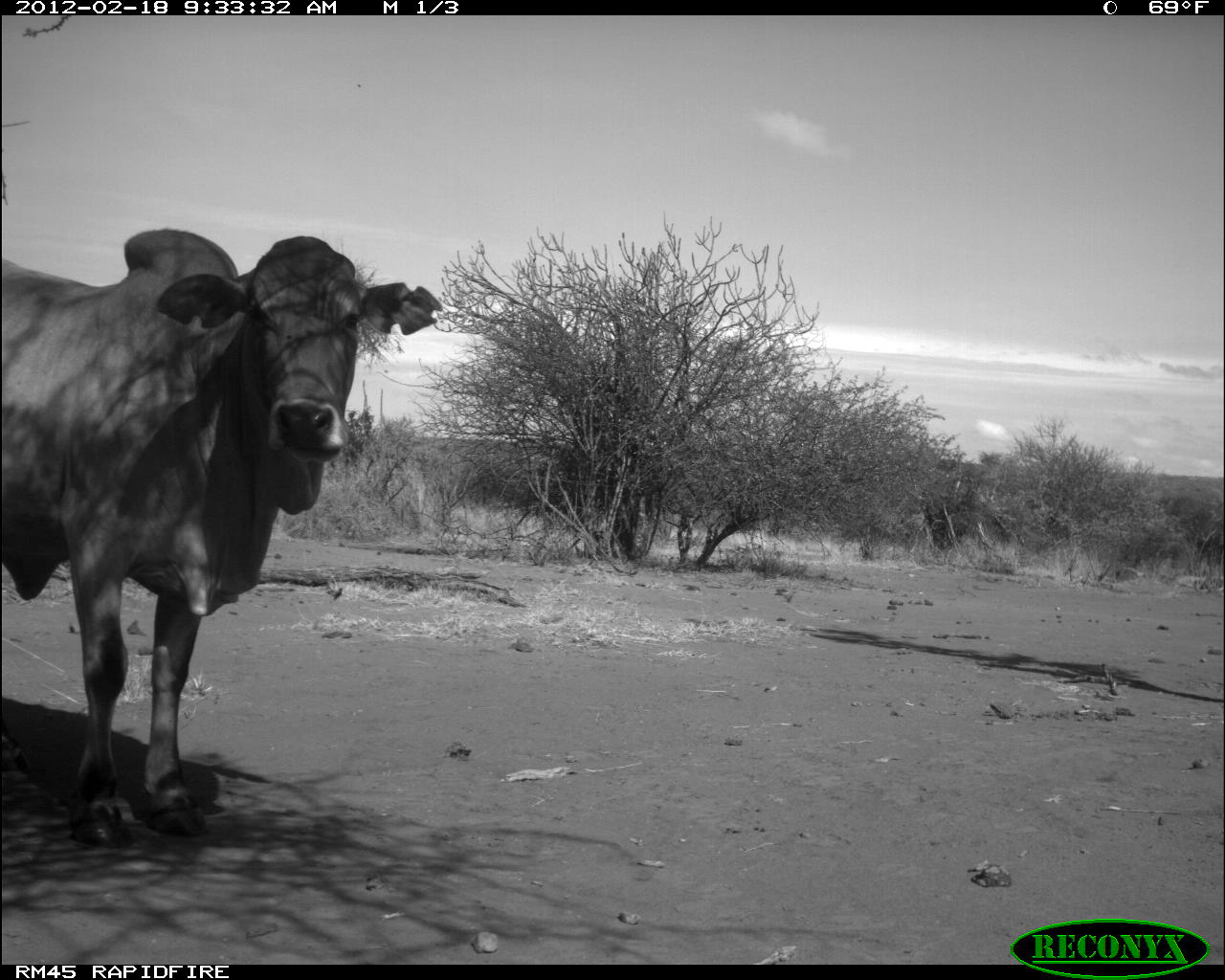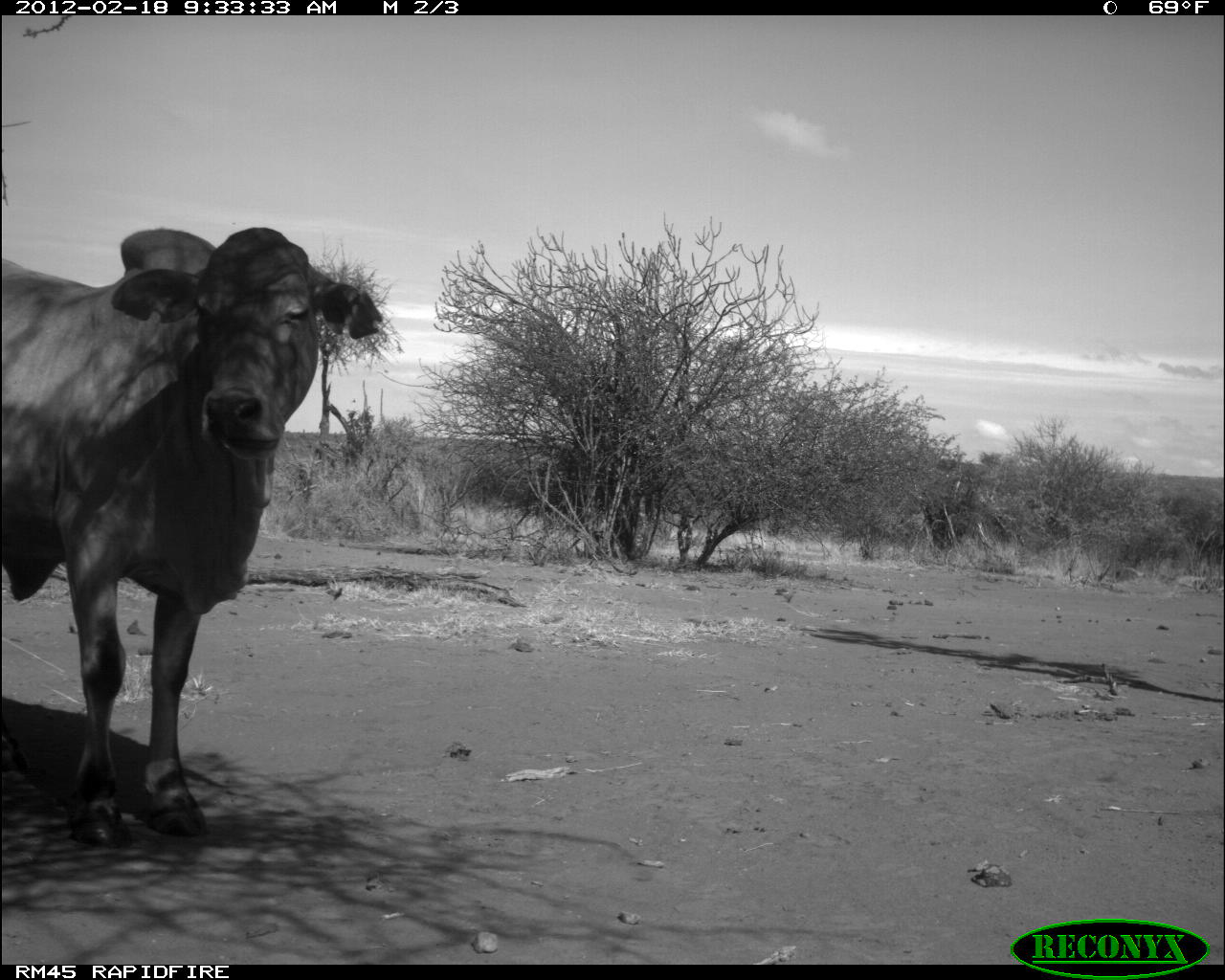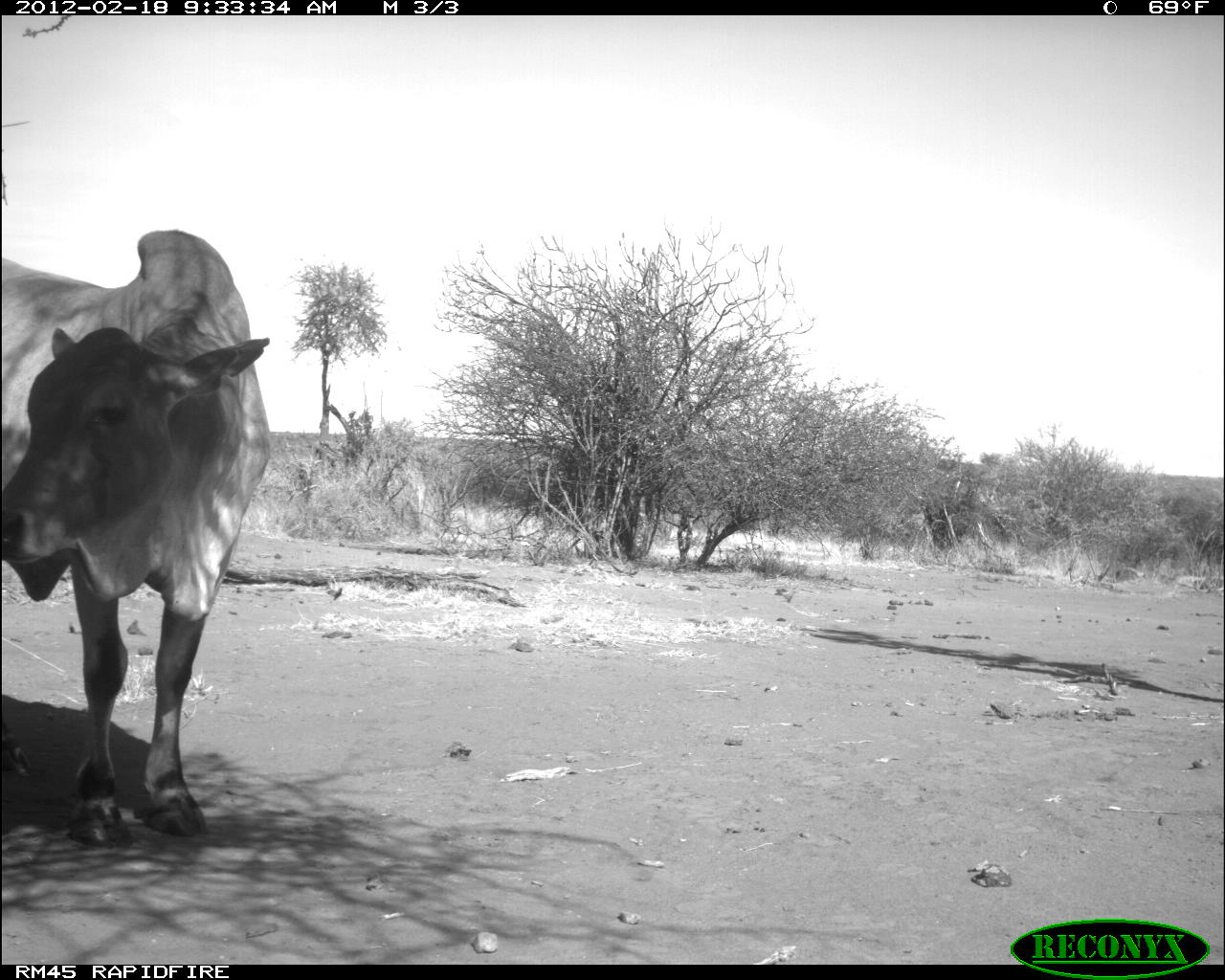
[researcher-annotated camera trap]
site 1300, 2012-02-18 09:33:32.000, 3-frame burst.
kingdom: Animalia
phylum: Chordata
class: Mammalia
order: Artiodactyla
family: Bovidae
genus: Bos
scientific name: Bos taurus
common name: domestic cattle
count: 1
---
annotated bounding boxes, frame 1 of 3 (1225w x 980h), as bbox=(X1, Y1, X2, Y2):
bos taurus: bbox=(0, 226, 443, 849)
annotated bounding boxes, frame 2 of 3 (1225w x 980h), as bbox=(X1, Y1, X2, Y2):
bos taurus: bbox=(0, 227, 382, 849)